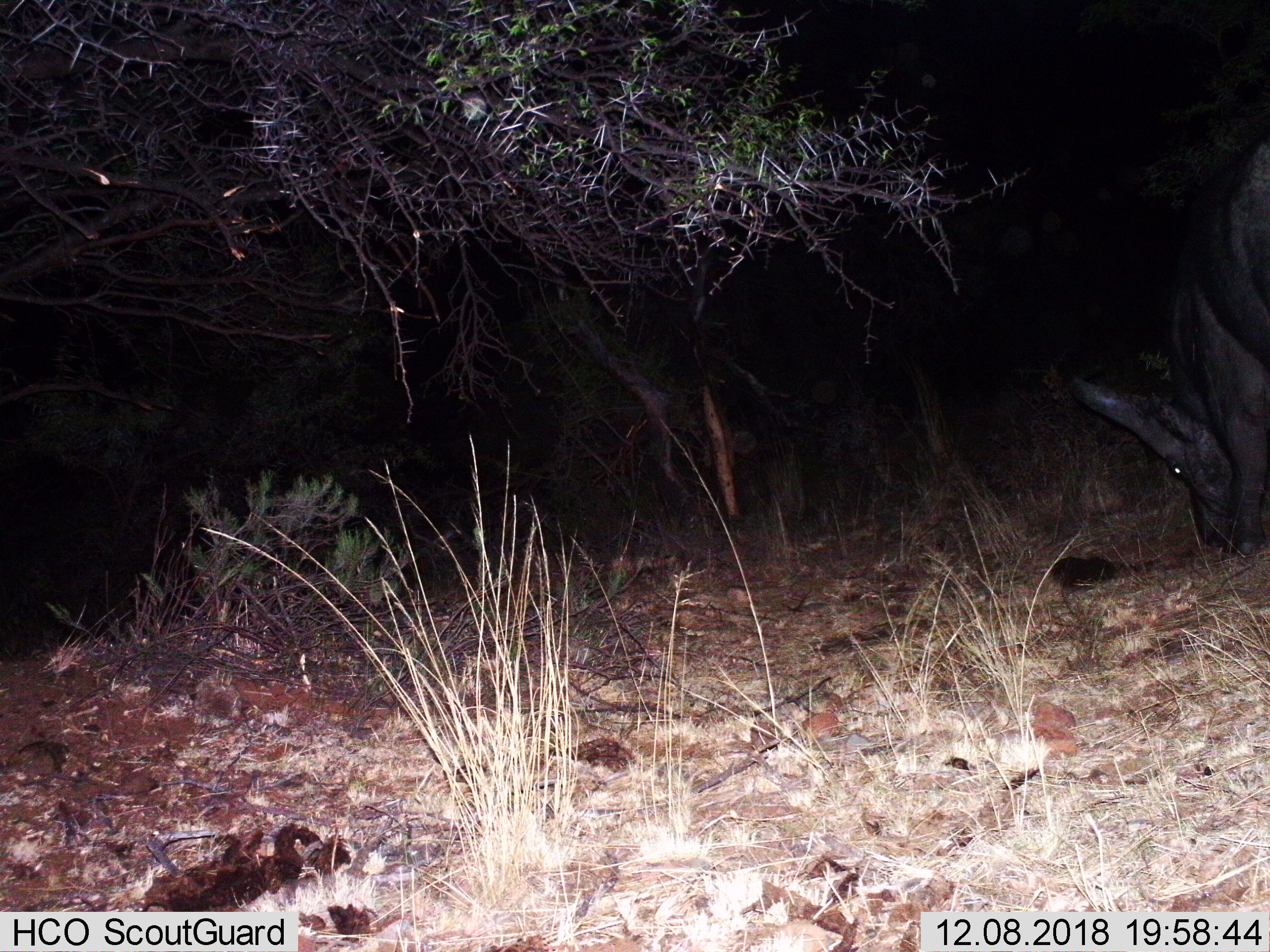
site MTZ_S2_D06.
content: unidentified animal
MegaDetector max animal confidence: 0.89